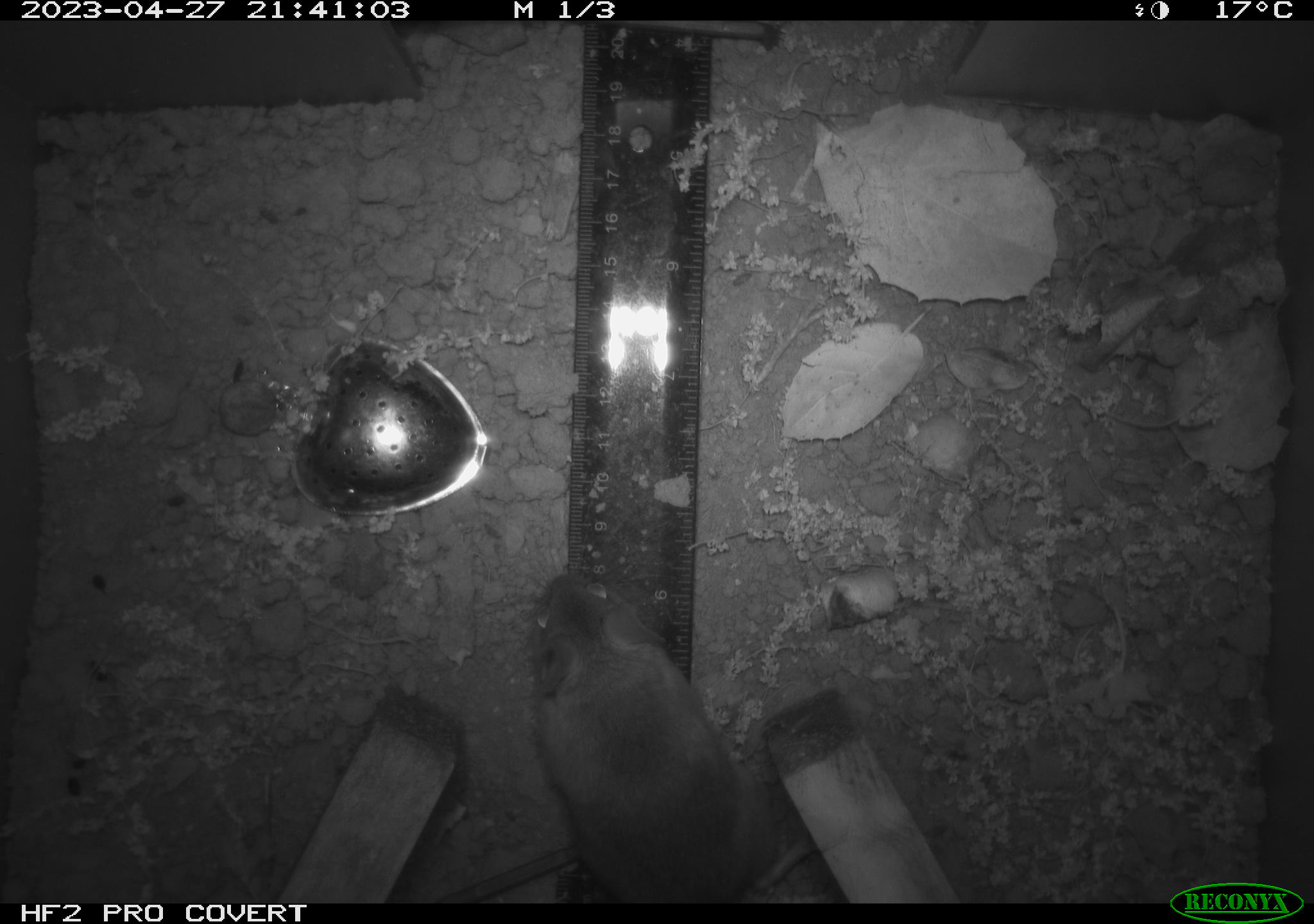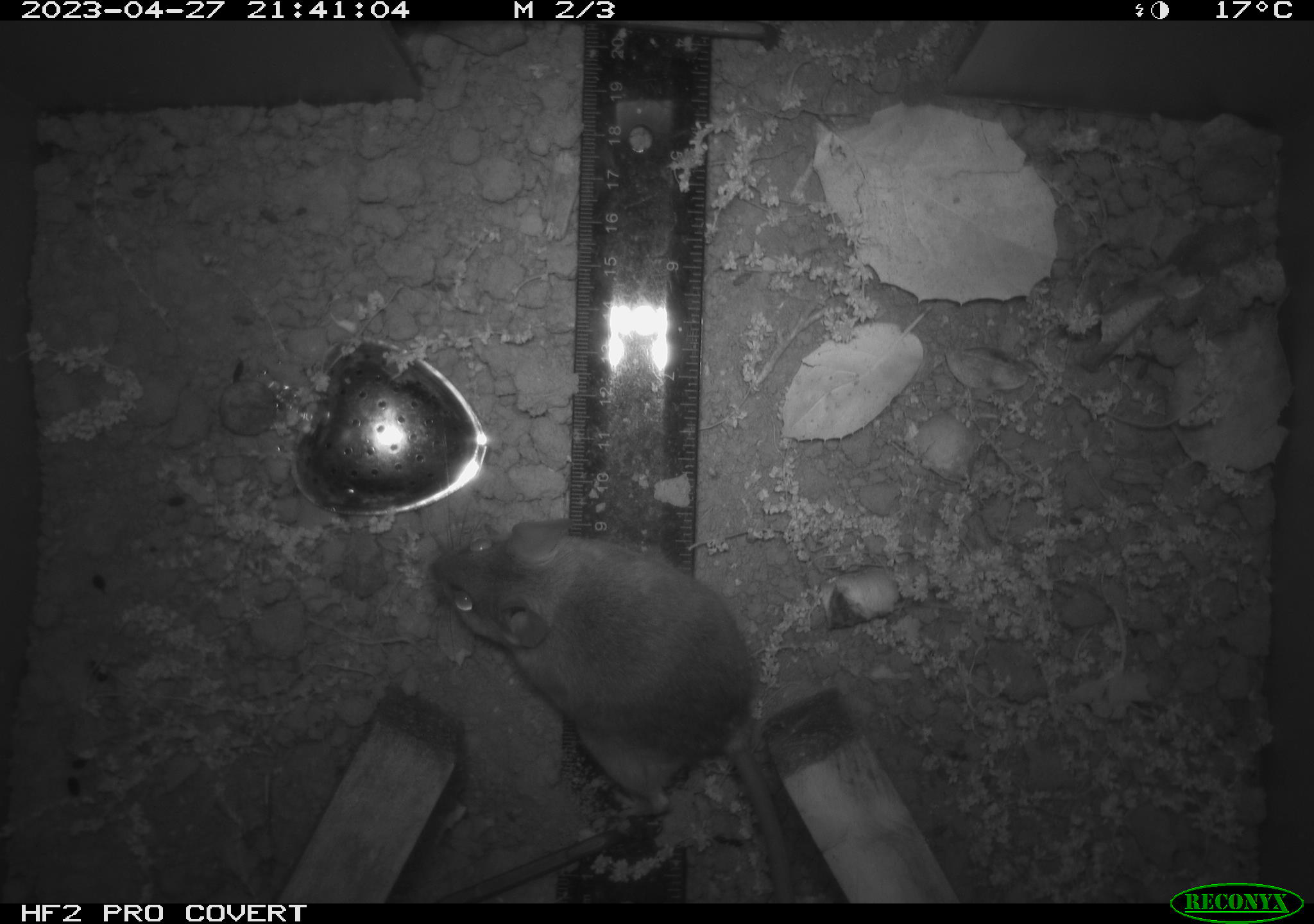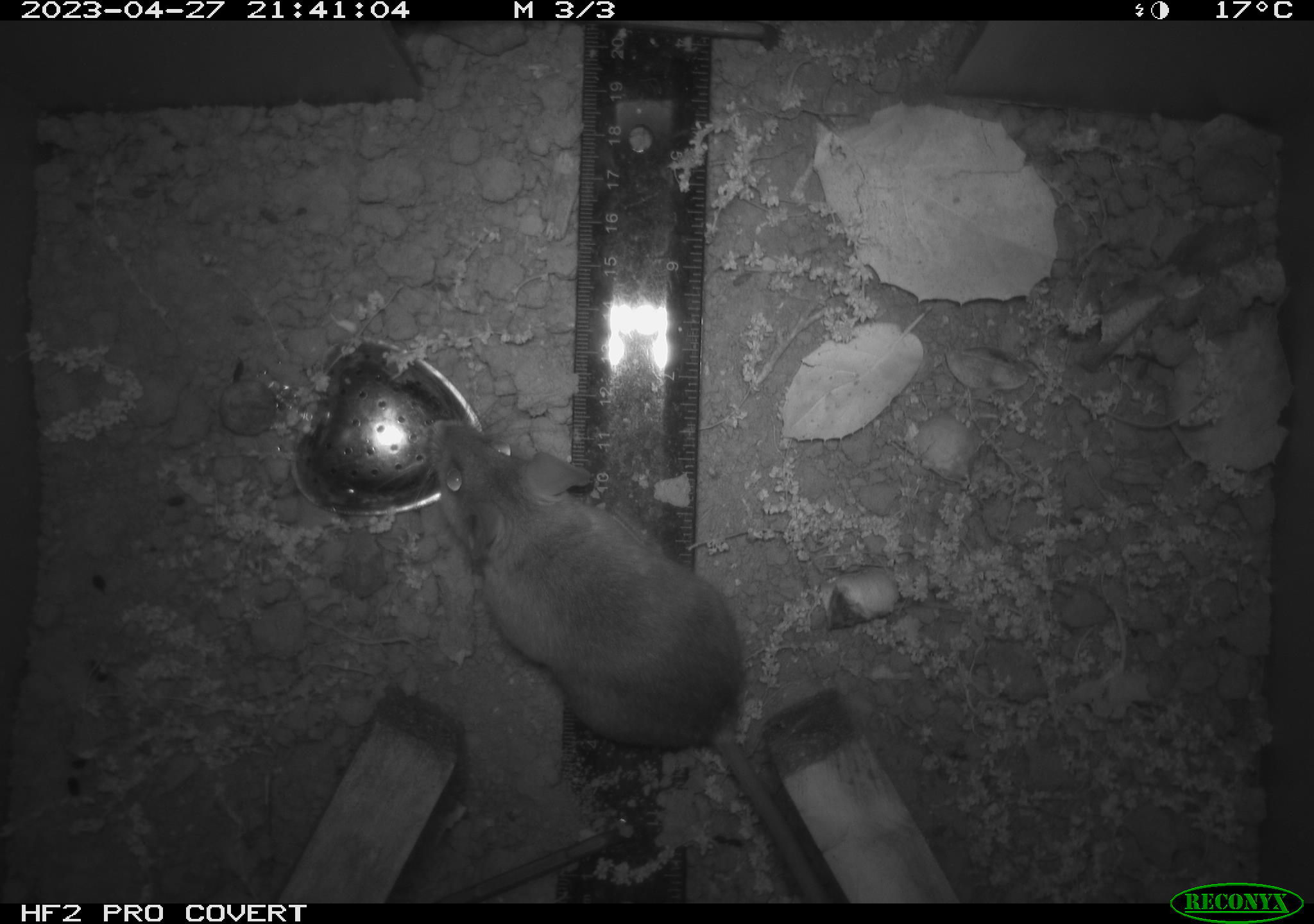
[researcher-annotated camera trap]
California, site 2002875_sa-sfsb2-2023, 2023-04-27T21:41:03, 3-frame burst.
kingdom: Animalia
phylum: Chordata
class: Mammalia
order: Rodentia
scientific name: Rodentia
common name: mouse species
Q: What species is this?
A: Mouse species (Rodentia).